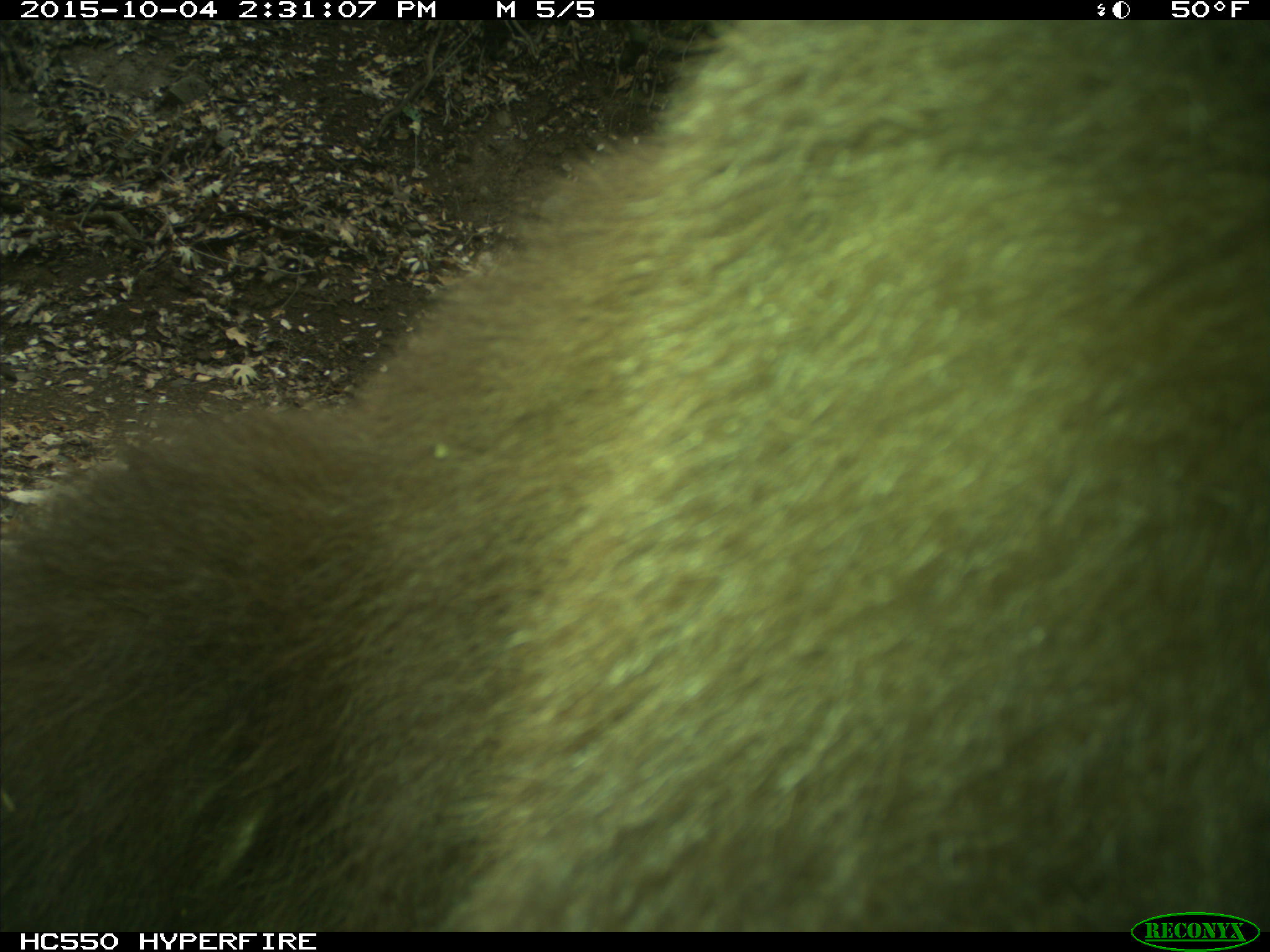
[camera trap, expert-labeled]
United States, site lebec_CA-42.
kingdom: Animalia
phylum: Chordata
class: Mammalia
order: Carnivora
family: Ursidae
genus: Ursus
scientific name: Ursus americanus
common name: american black bear